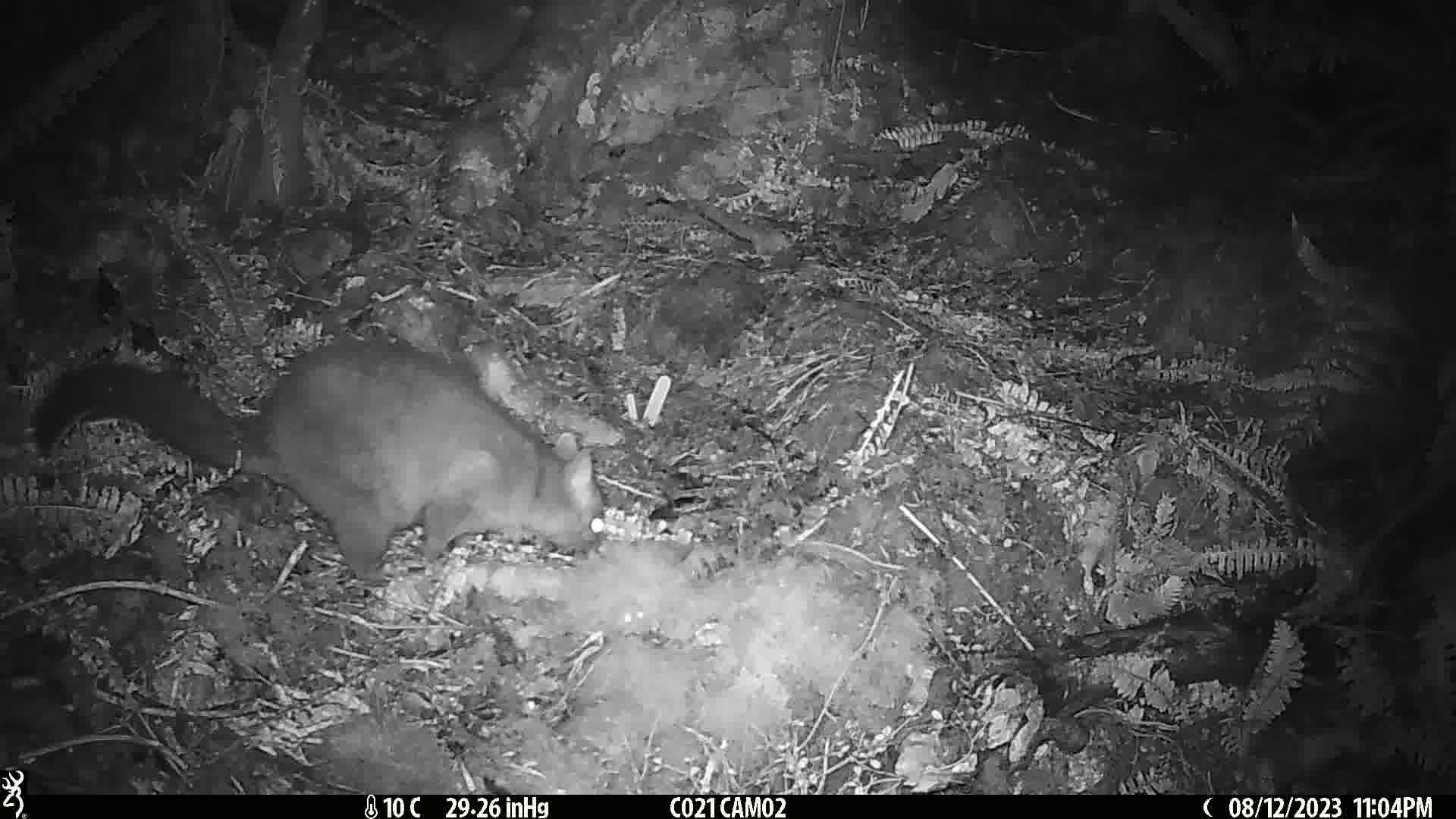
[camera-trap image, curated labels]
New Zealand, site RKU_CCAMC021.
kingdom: Animalia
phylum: Chordata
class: Mammalia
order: Diprotodontia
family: Phalangeridae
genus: Trichosurus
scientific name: Trichosurus vulpecula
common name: common brushtail possum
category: possum